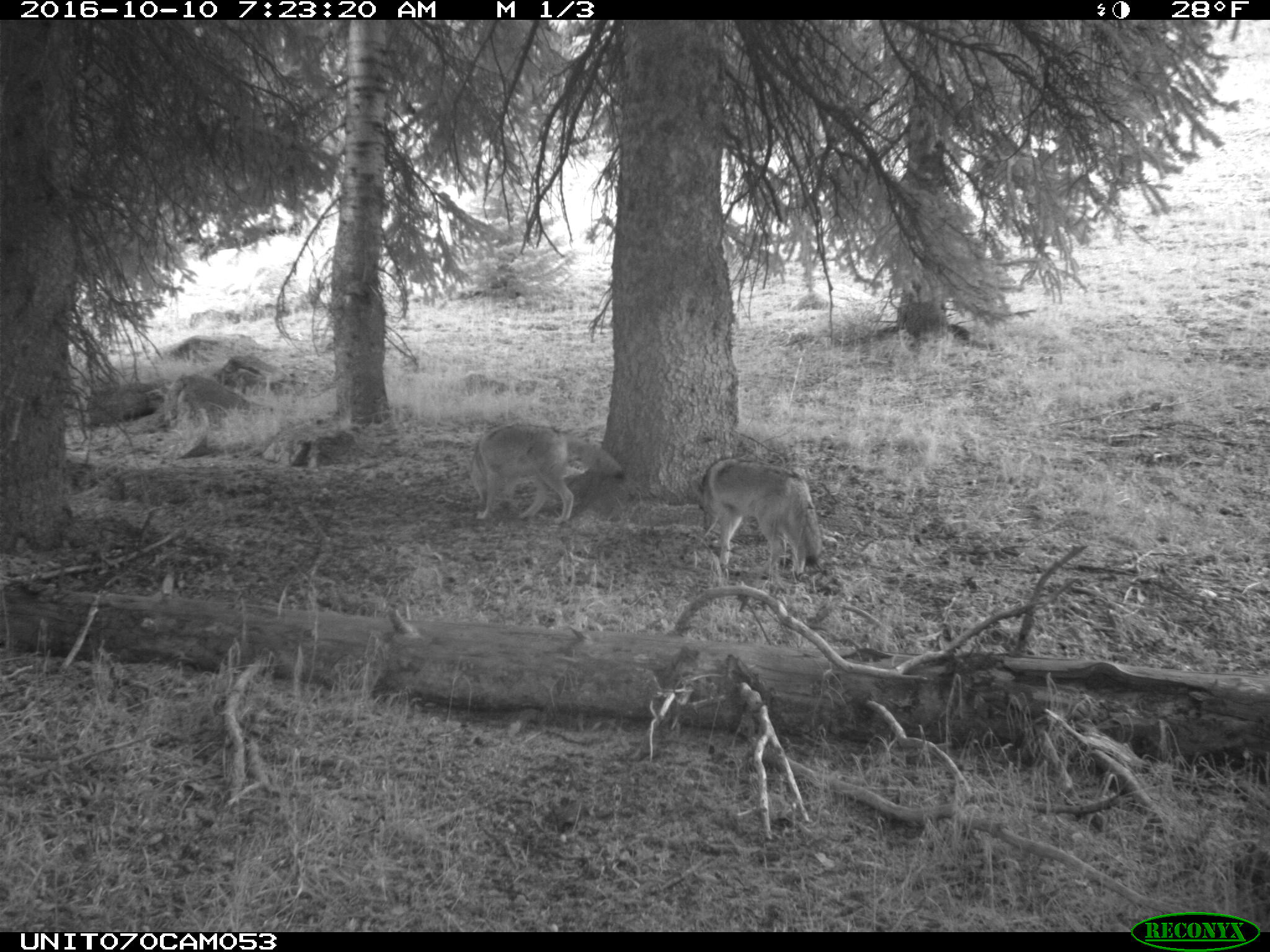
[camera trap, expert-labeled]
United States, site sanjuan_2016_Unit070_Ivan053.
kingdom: Animalia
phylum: Chordata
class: Mammalia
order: Carnivora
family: Canidae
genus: Canis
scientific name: Canis latrans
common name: coyote